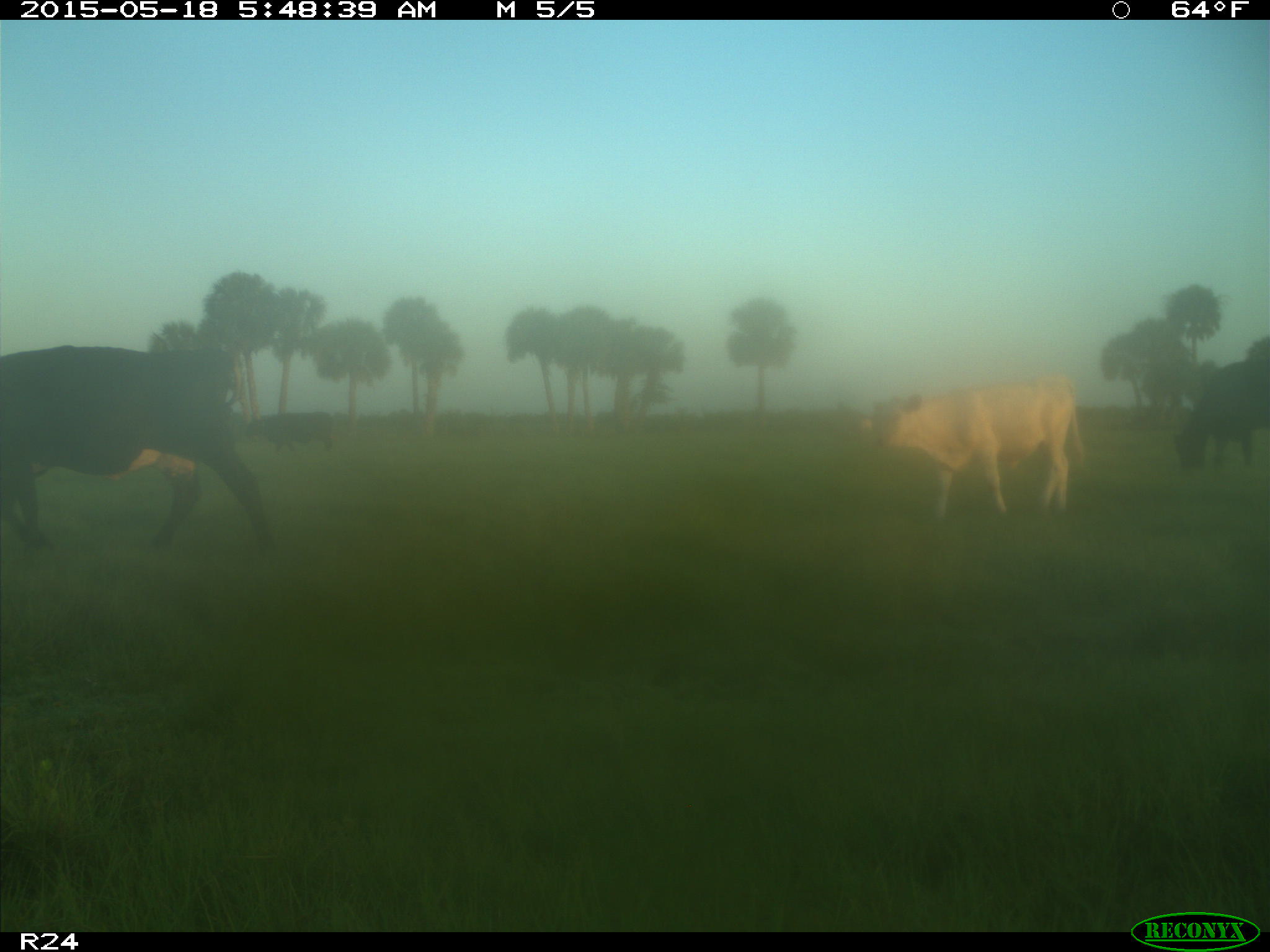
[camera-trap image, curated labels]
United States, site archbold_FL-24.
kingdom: Animalia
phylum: Chordata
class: Mammalia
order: Artiodactyla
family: Bovidae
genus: Bos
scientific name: Bos taurus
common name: domestic cow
Bos taurus (domestic cow).